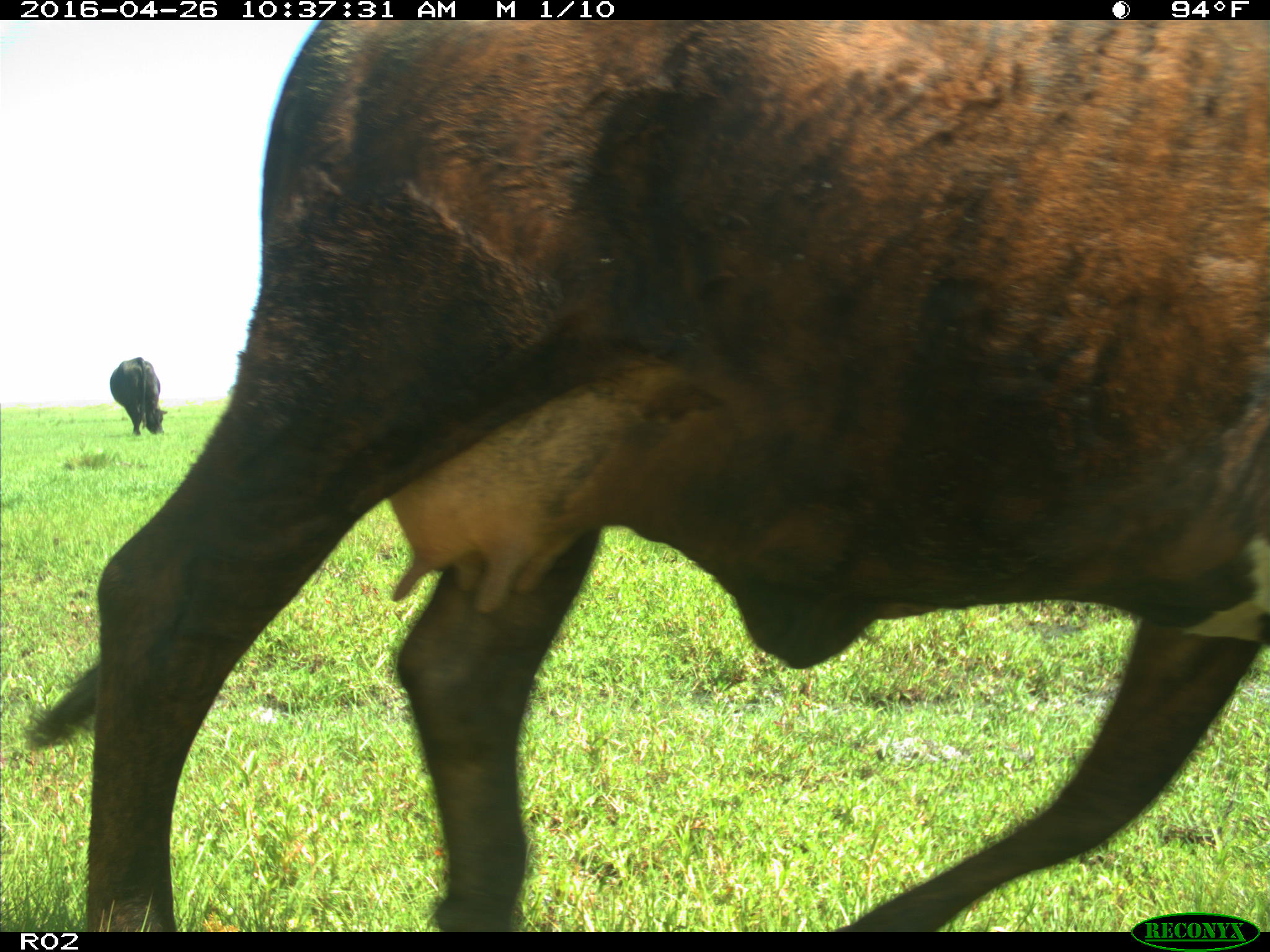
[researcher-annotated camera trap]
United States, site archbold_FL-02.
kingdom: Animalia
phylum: Chordata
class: Mammalia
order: Artiodactyla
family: Bovidae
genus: Bos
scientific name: Bos taurus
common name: domestic cow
Bos taurus (domestic cow).